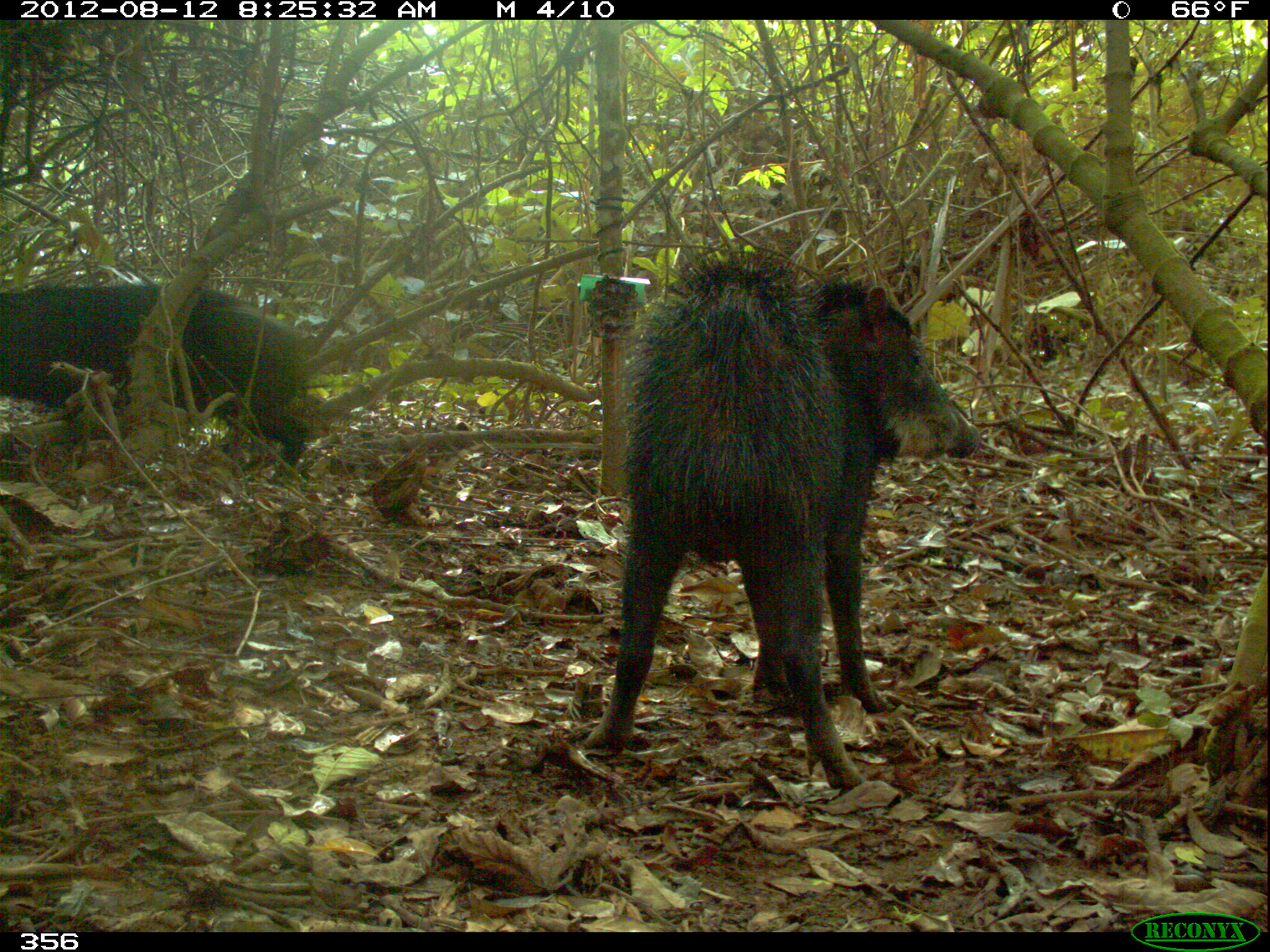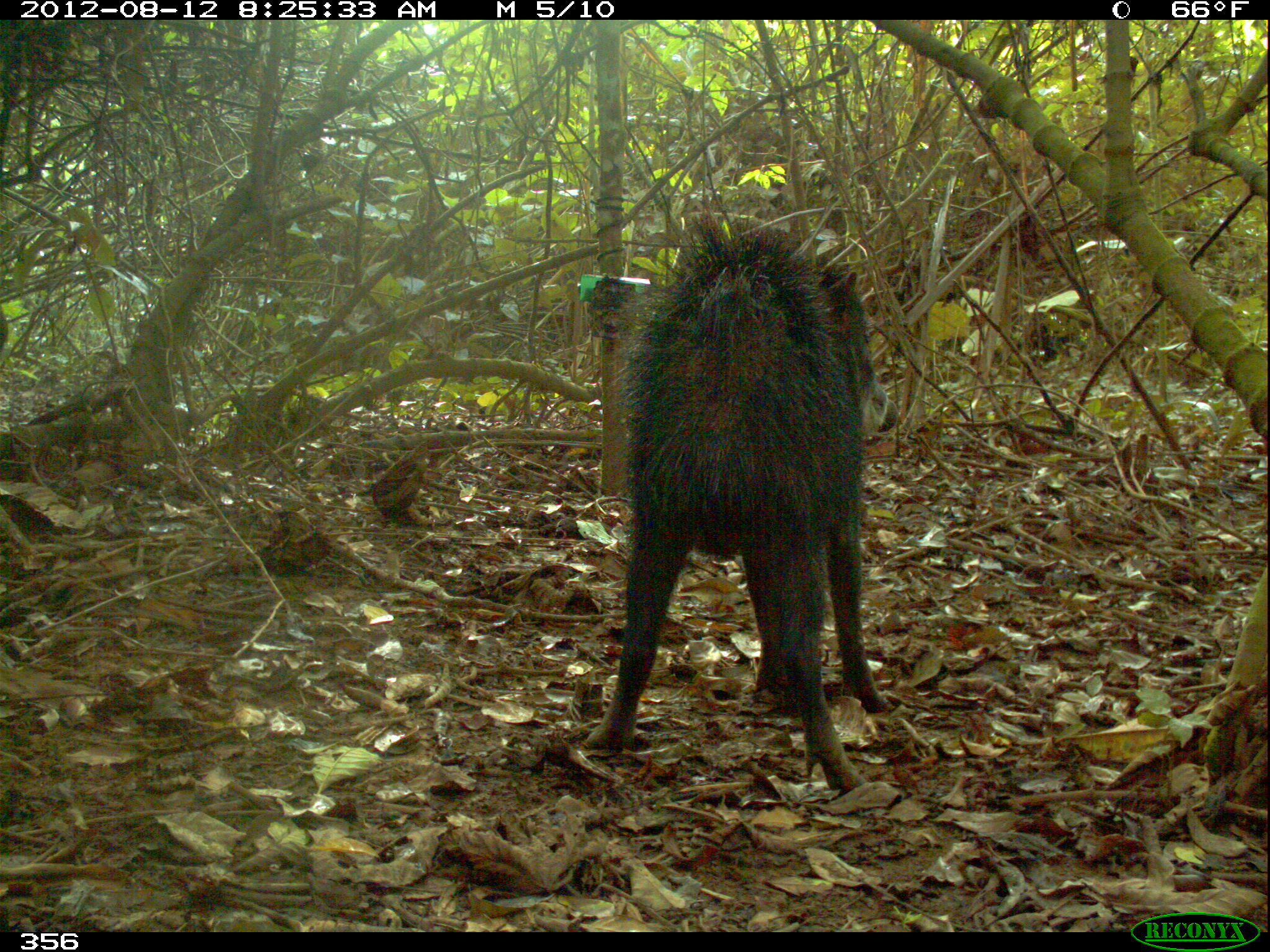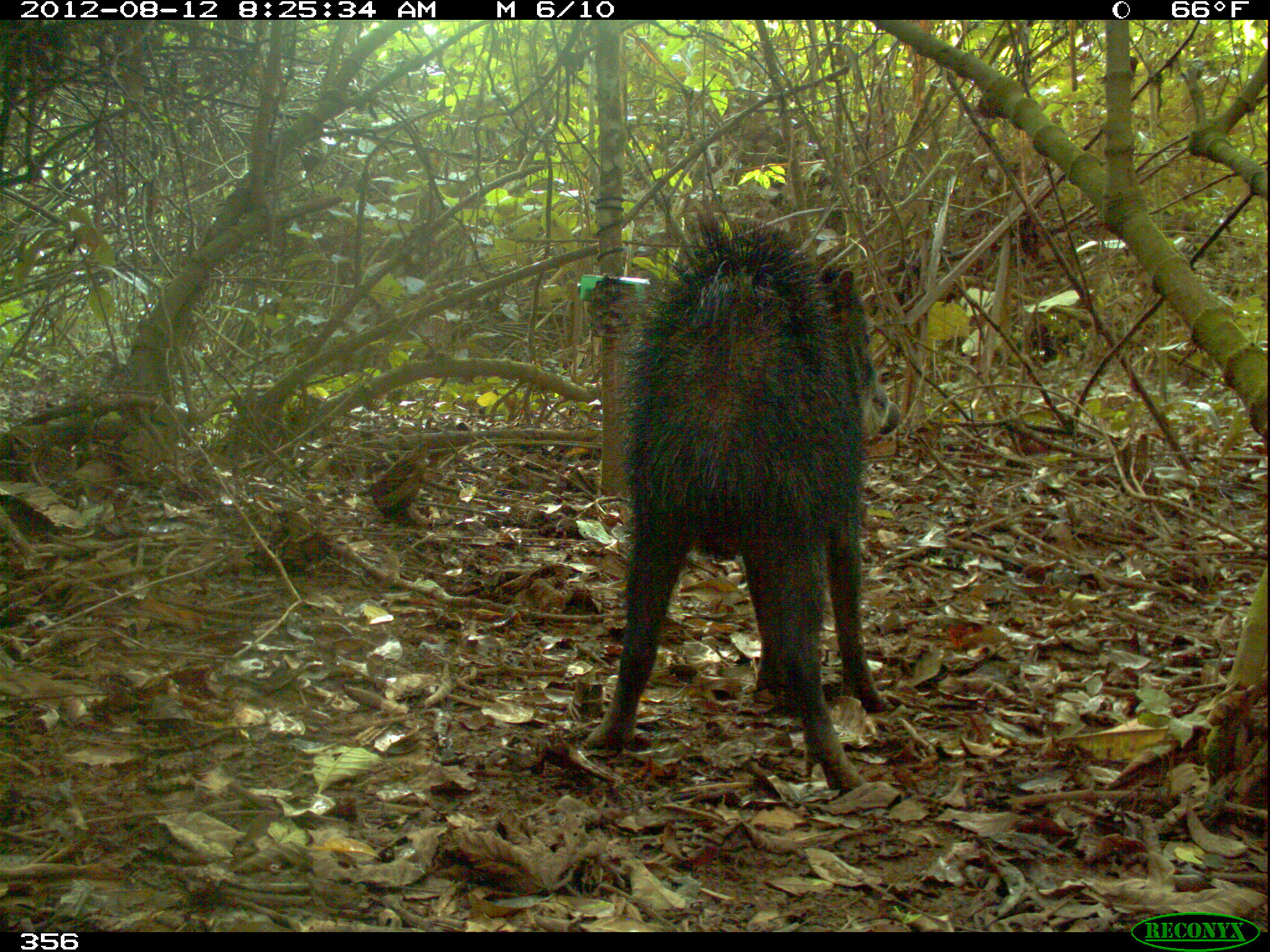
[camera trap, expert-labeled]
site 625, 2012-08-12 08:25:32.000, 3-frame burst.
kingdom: Animalia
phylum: Chordata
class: Mammalia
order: Artiodactyla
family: Tayassuidae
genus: Tayassu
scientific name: Tayassu pecari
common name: white-lipped peccary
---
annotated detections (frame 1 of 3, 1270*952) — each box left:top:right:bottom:
tayassu pecari: 583:249:979:791; 0:276:315:472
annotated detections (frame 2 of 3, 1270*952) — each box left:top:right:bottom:
tayassu pecari: 582:211:897:792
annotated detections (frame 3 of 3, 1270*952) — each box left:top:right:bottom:
tayassu pecari: 582:205:900:795